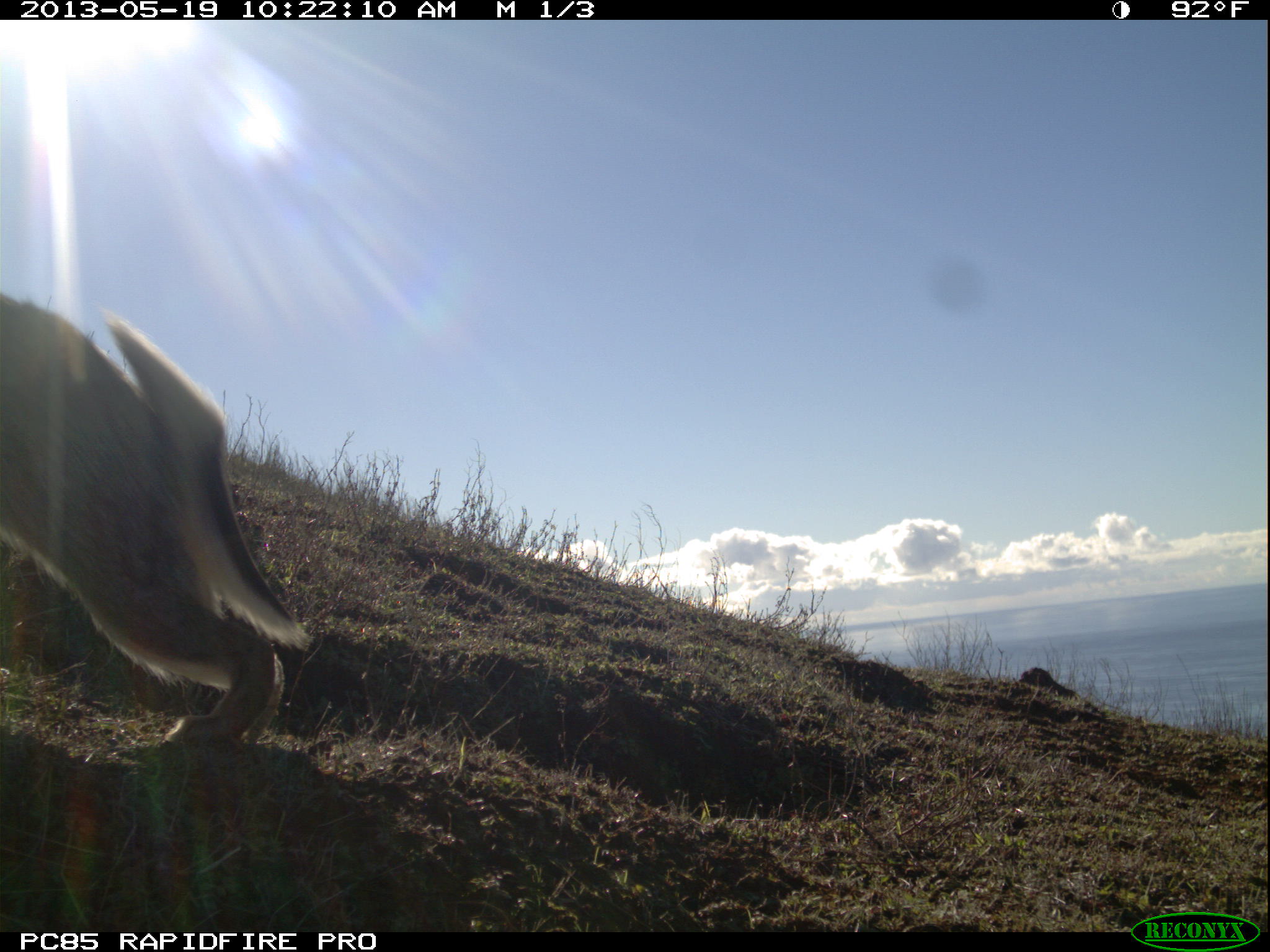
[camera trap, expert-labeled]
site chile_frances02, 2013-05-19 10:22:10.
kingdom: Animalia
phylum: Chordata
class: Mammalia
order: Lagomorpha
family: Leporidae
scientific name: Leporidae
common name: rabbits and hares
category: rabbit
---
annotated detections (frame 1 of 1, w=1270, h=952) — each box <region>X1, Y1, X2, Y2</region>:
rabbit: <region>0, 283, 308, 762</region>